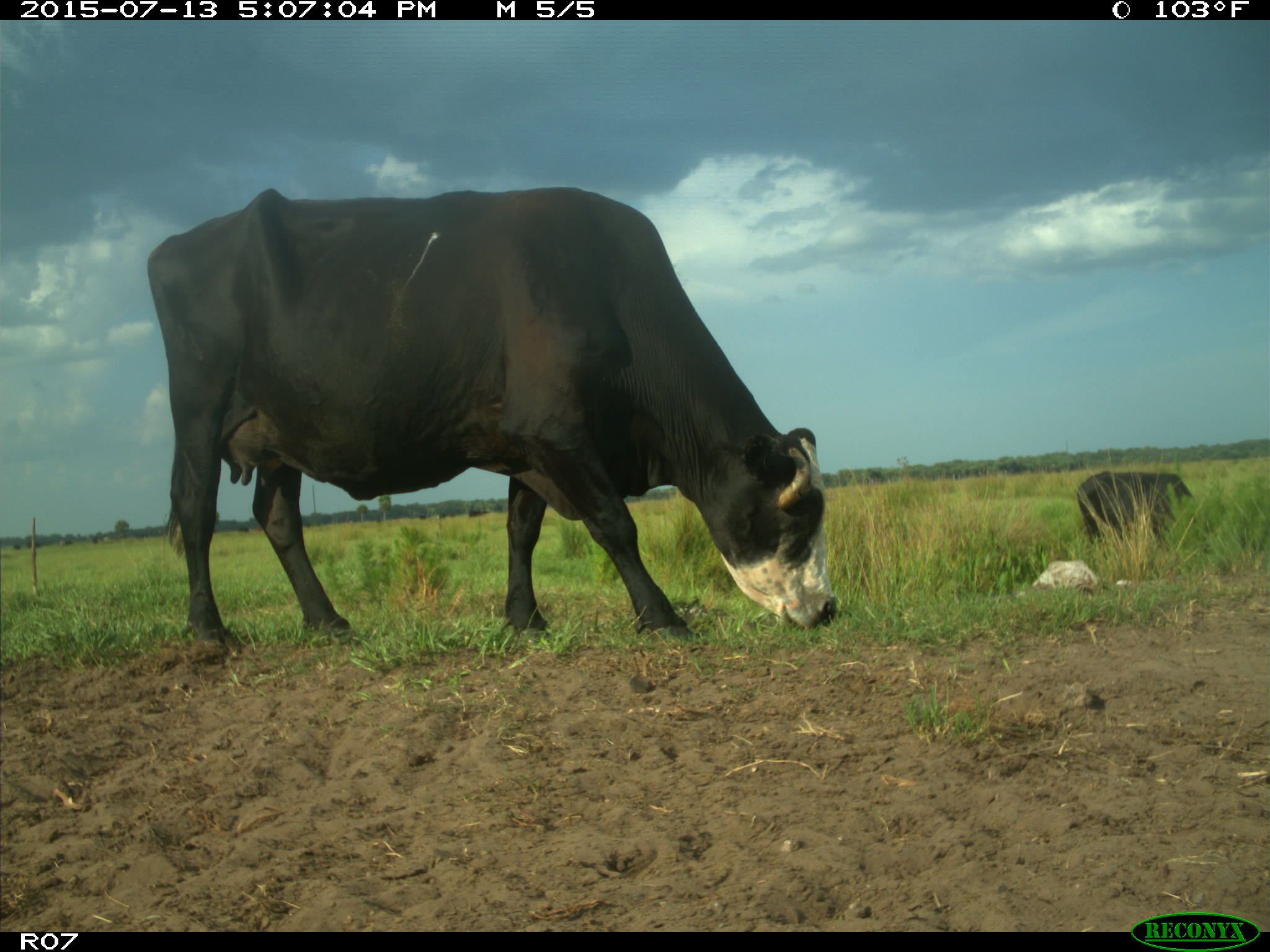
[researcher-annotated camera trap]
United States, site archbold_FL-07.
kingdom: Animalia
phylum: Chordata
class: Mammalia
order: Artiodactyla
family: Bovidae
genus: Bos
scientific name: Bos taurus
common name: domestic cow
Bos taurus (domestic cow).